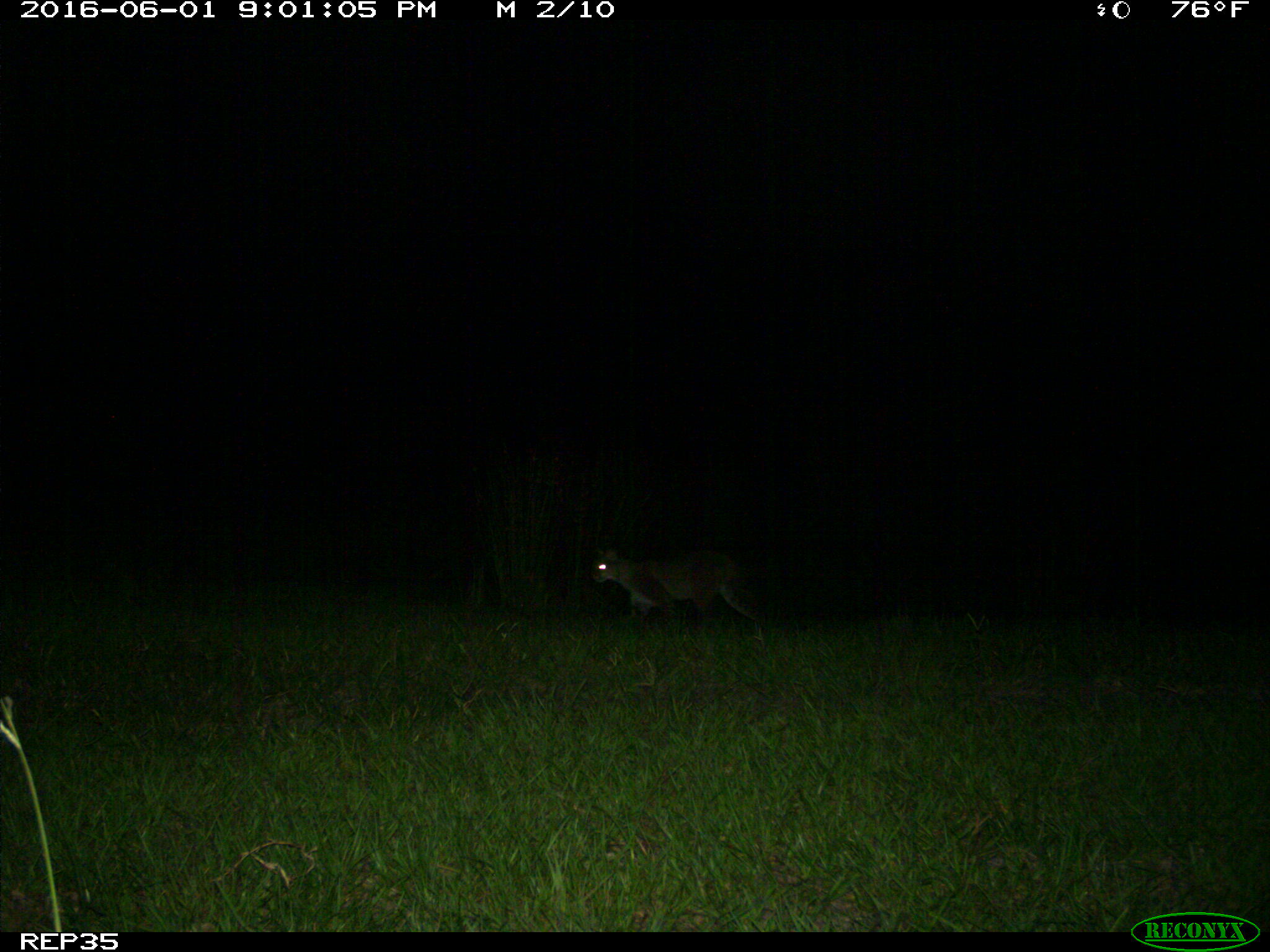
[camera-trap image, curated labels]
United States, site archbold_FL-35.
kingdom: Animalia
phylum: Chordata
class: Mammalia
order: Carnivora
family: Felidae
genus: Lynx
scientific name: Lynx rufus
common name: bobcat